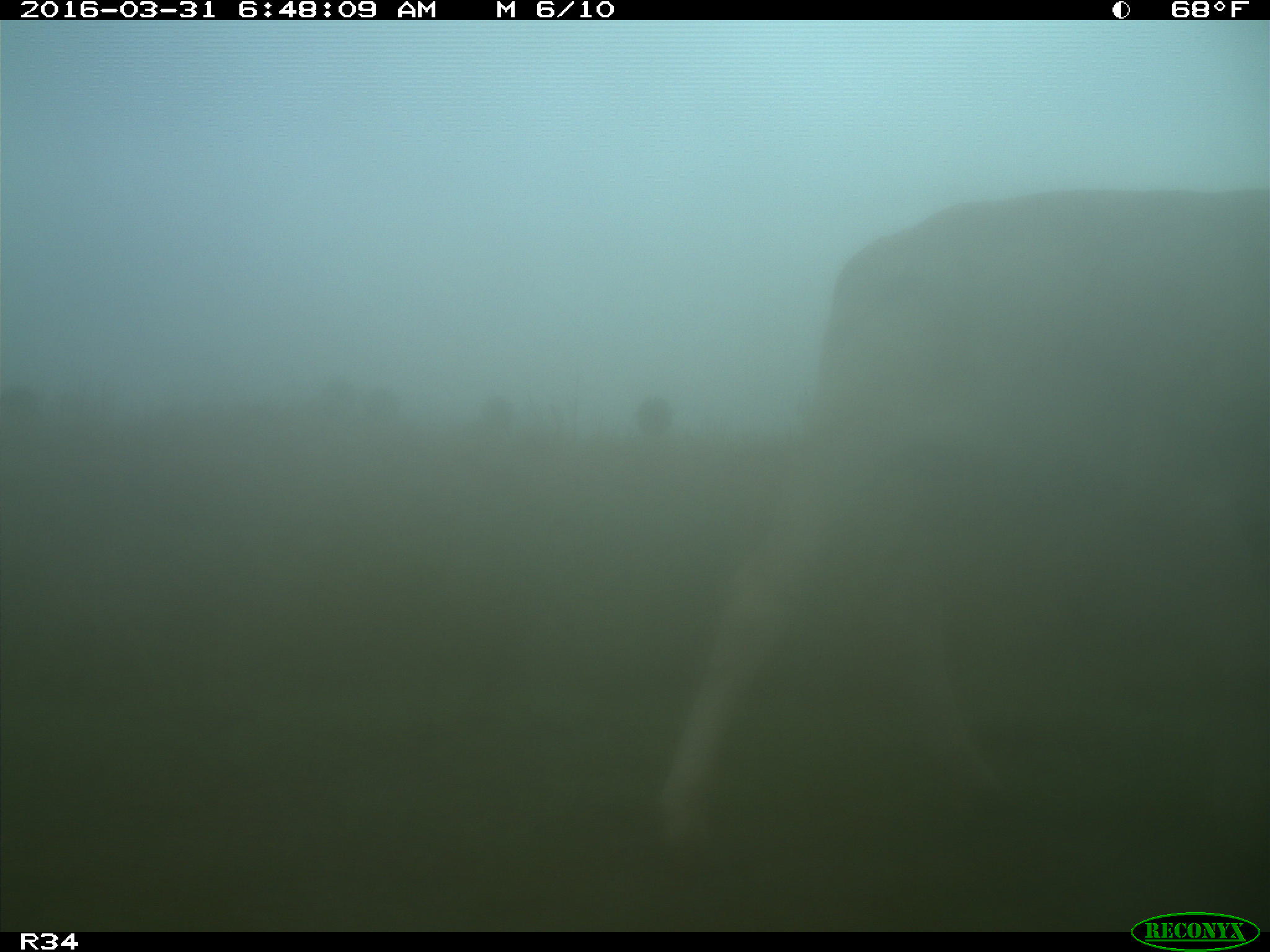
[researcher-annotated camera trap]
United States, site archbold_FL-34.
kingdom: Animalia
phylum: Chordata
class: Mammalia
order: Artiodactyla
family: Bovidae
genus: Bos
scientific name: Bos taurus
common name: domestic cow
Bos taurus (domestic cow).